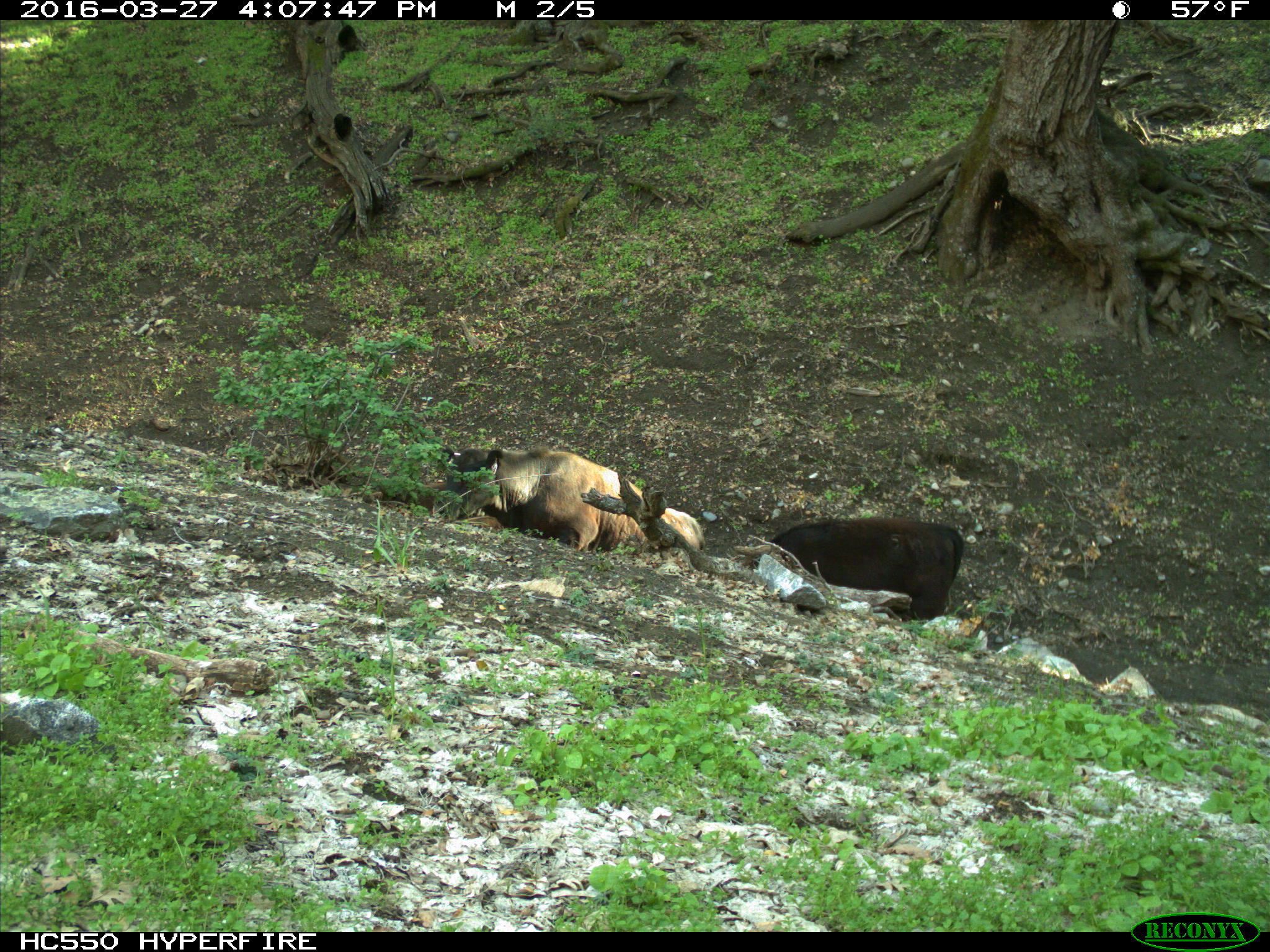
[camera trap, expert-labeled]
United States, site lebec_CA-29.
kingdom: Animalia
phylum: Chordata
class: Mammalia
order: Artiodactyla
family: Bovidae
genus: Bos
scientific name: Bos taurus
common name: domestic cow